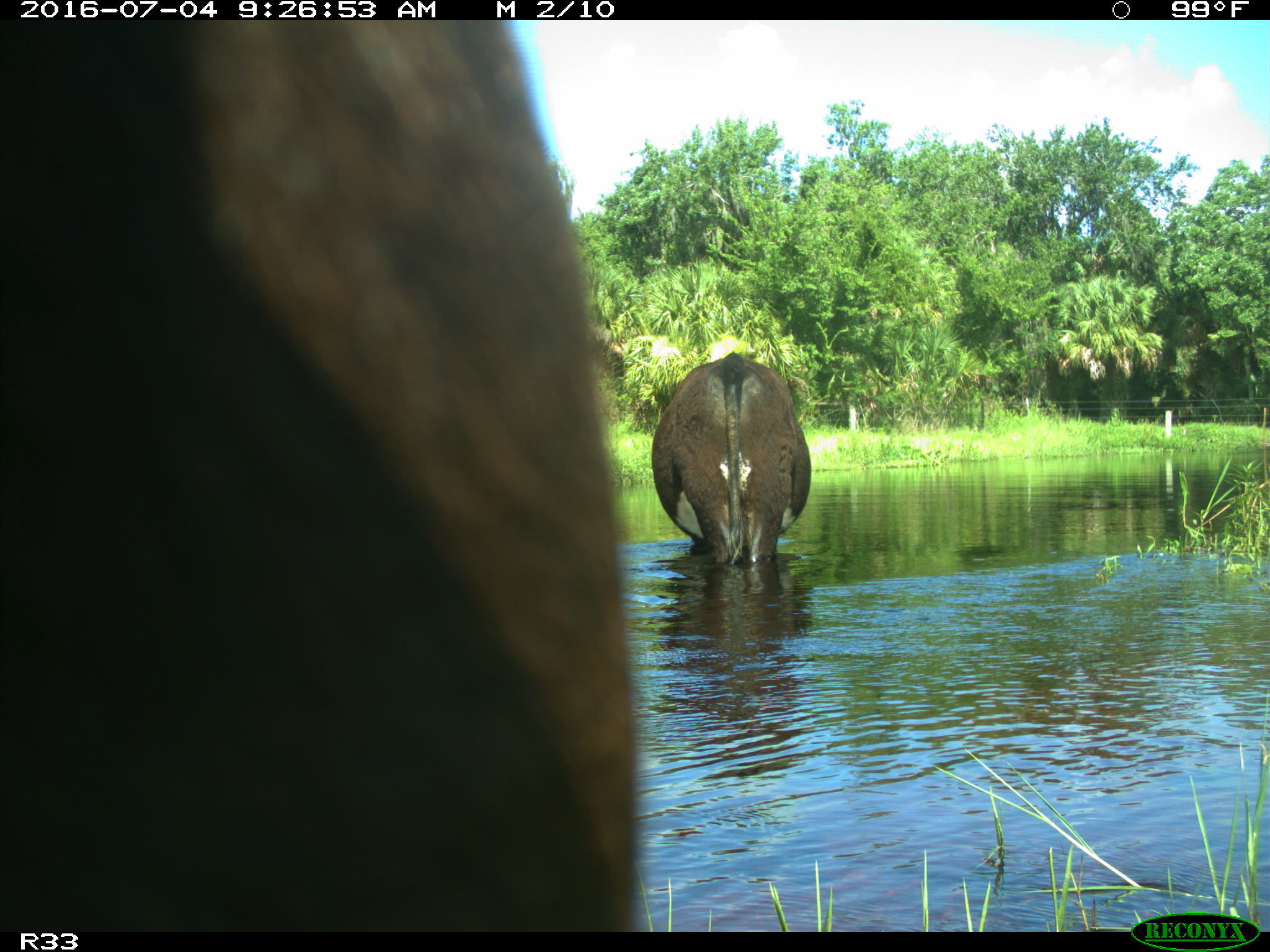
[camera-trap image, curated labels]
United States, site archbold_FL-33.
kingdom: Animalia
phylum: Chordata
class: Mammalia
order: Artiodactyla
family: Bovidae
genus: Bos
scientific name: Bos taurus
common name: domestic cow